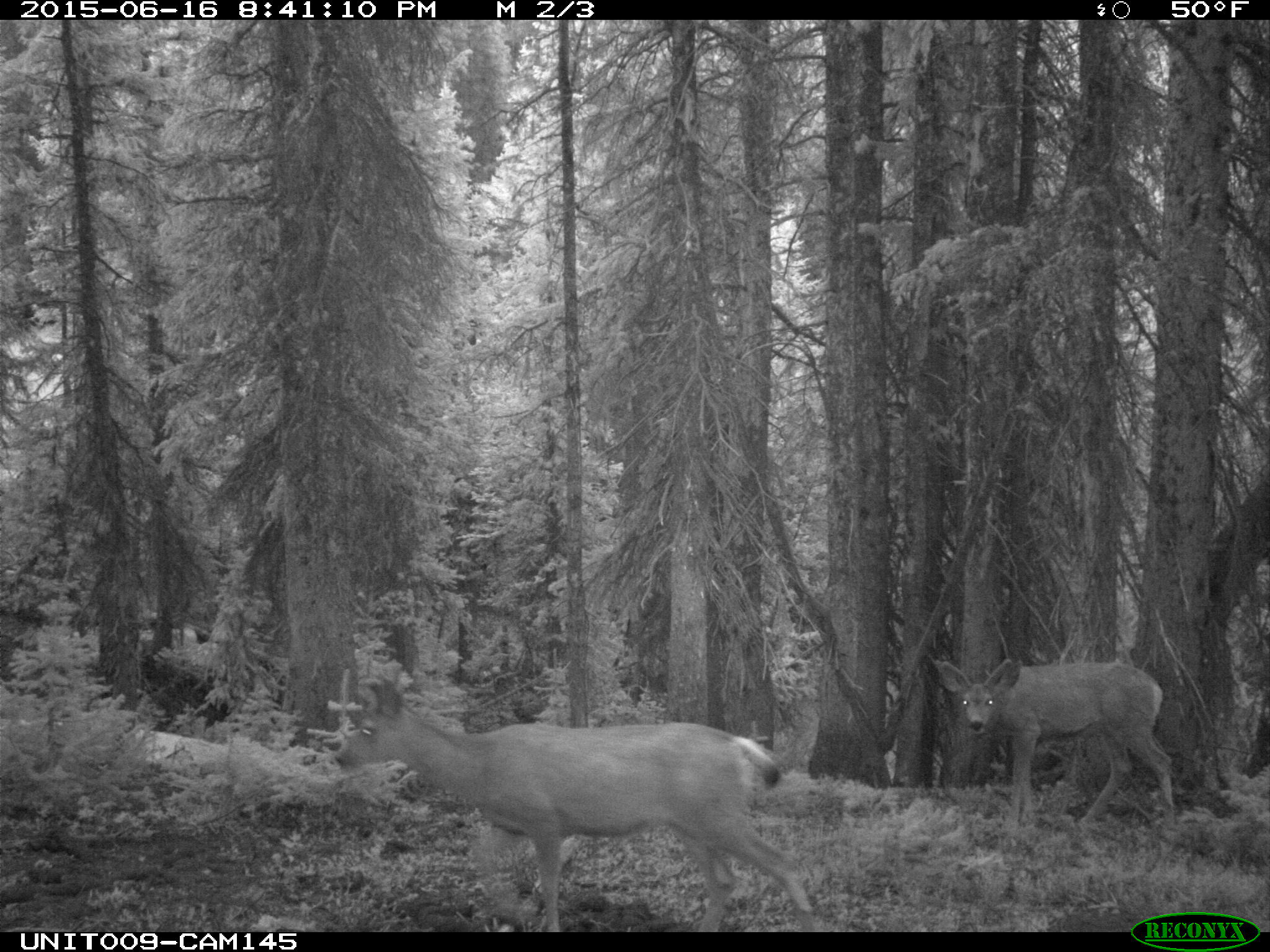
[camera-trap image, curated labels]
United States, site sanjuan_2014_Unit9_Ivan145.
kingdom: Animalia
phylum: Chordata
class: Mammalia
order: Artiodactyla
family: Cervidae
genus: Odocoileus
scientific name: Odocoileus hemionus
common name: mule deer